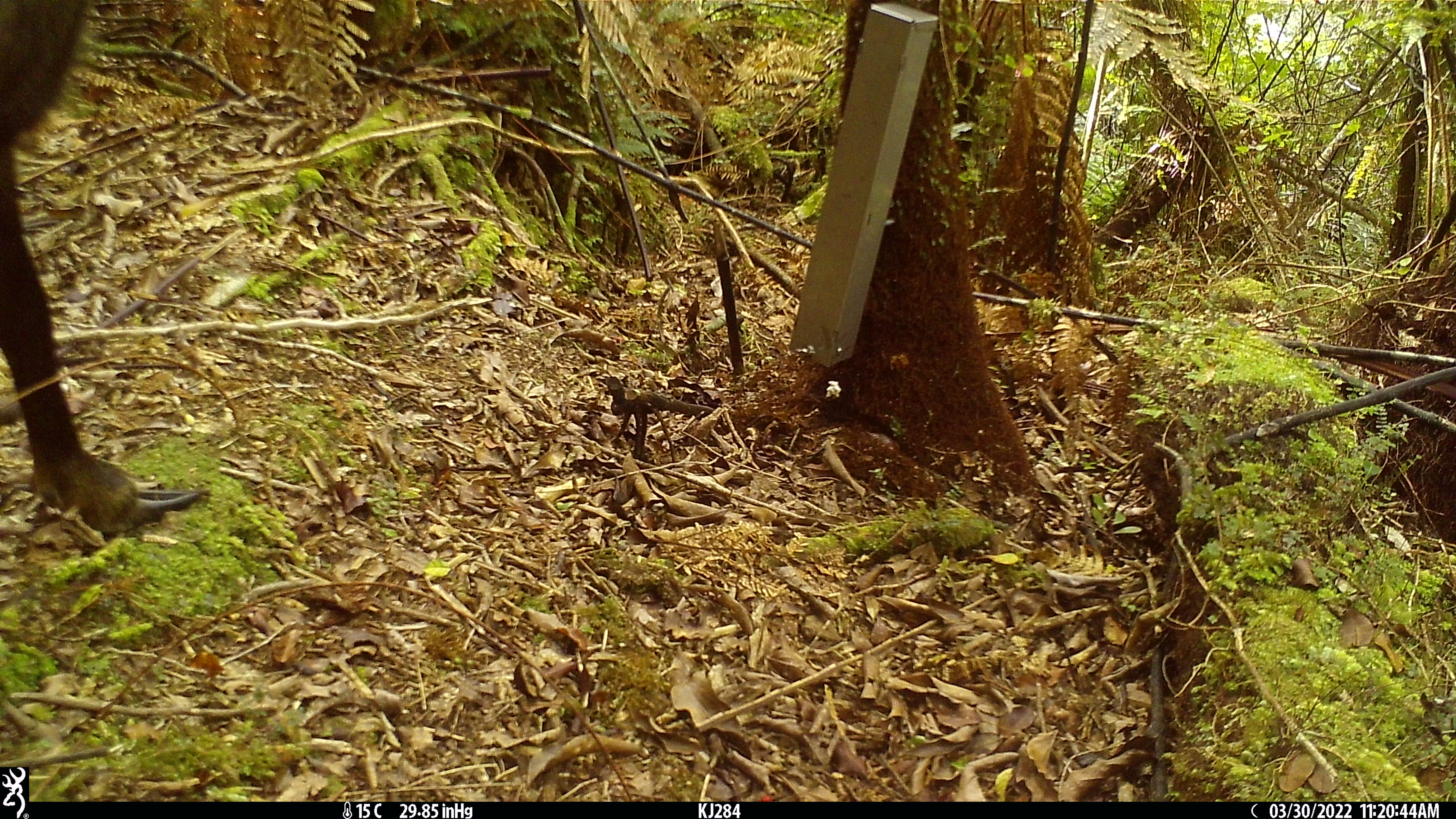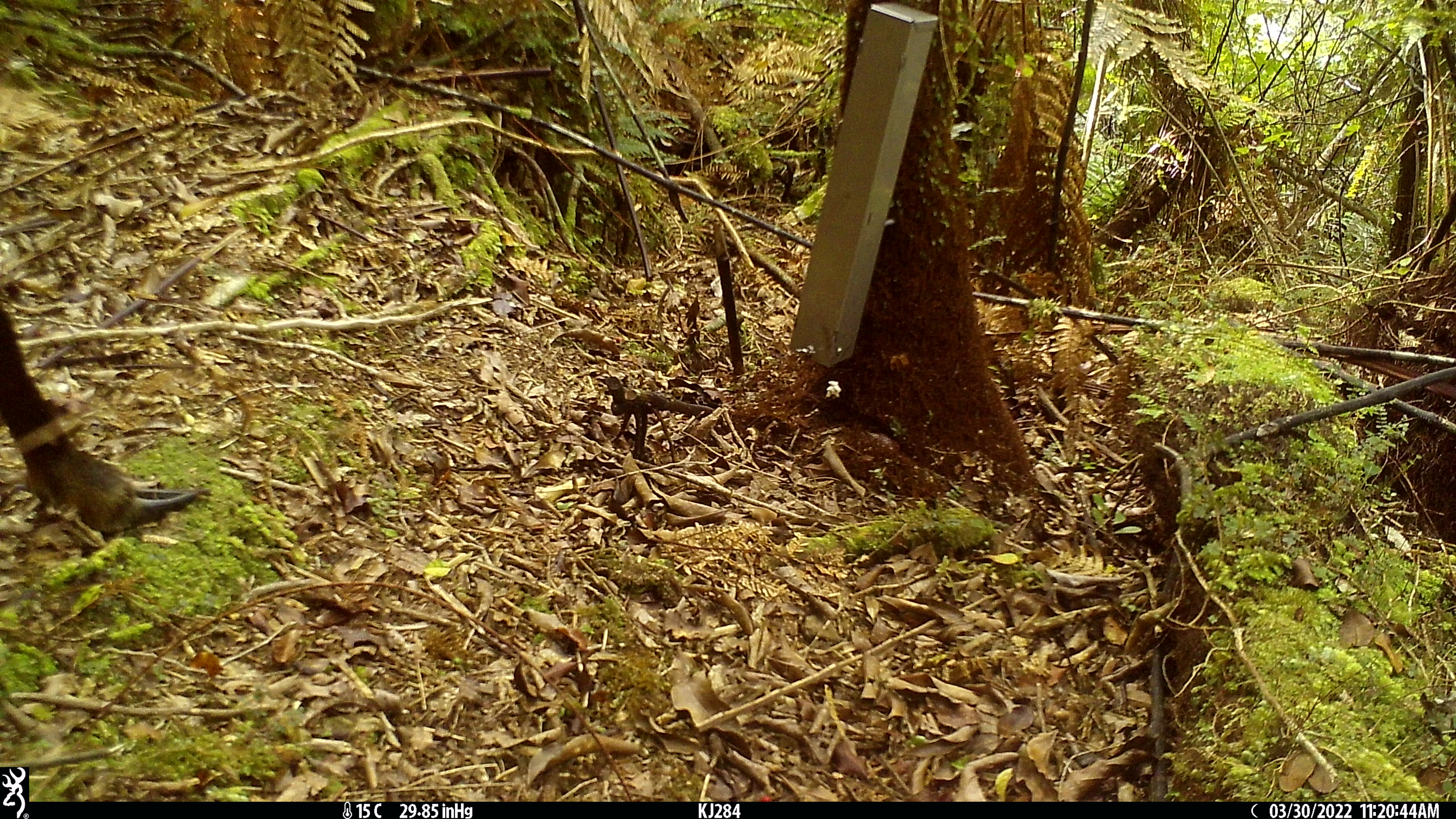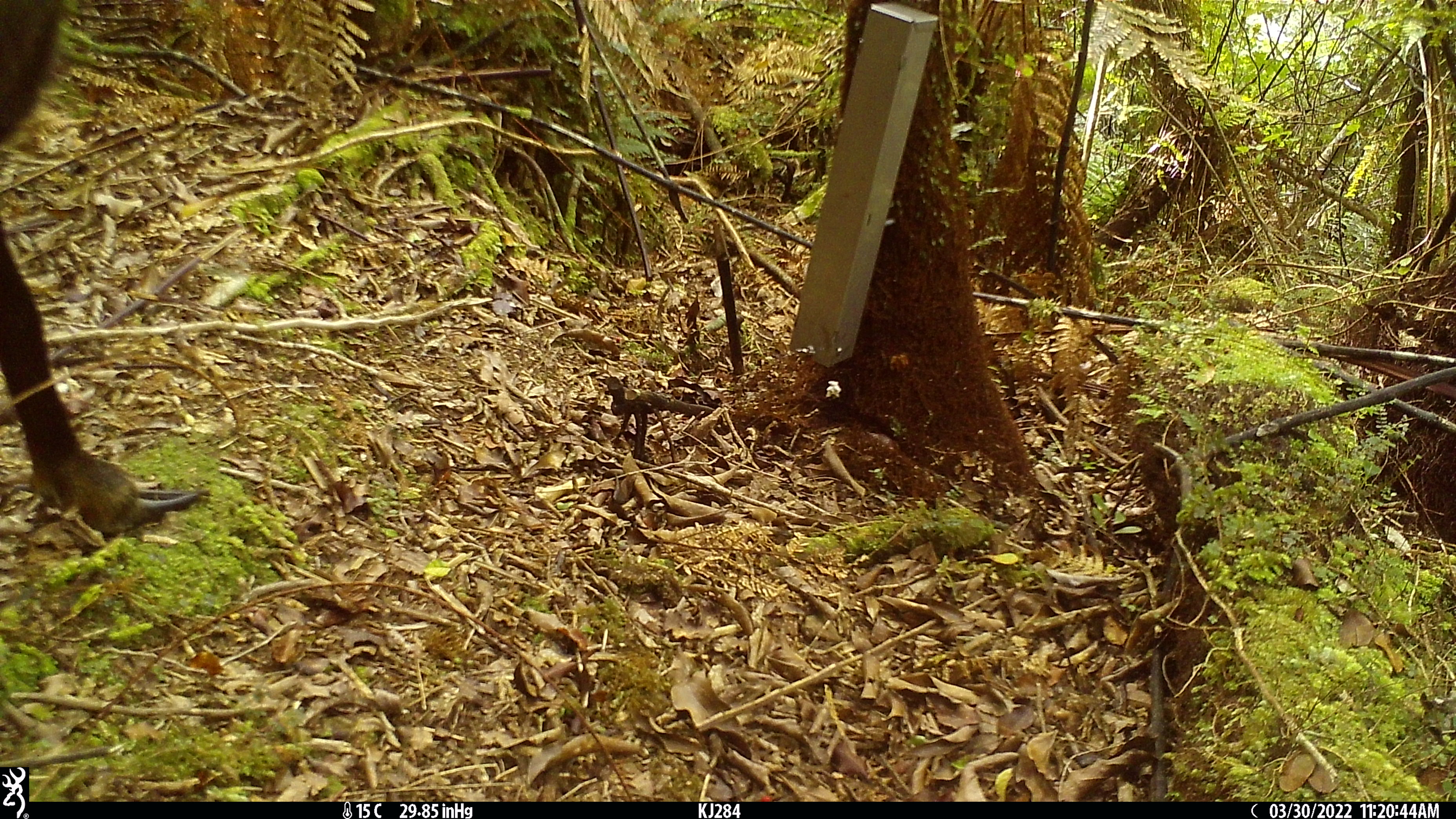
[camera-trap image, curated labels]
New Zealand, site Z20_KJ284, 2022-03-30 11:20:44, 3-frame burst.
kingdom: Animalia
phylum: Chordata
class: Mammalia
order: Artiodactyla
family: Bovidae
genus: Rupicapra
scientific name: Rupicapra rupicapra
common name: alpine chamois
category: chamois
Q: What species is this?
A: Chamois (alpine chamois) (Rupicapra rupicapra).